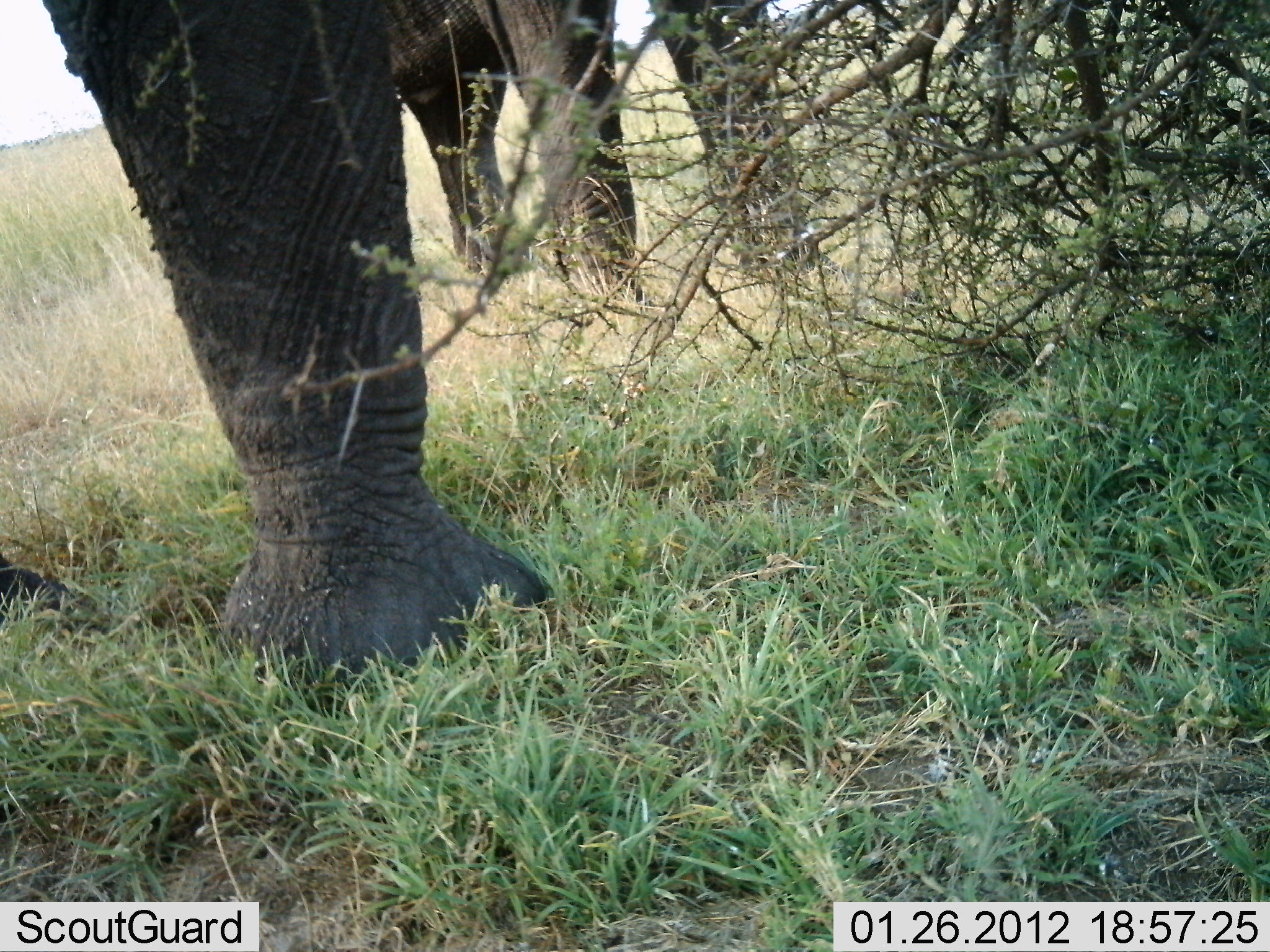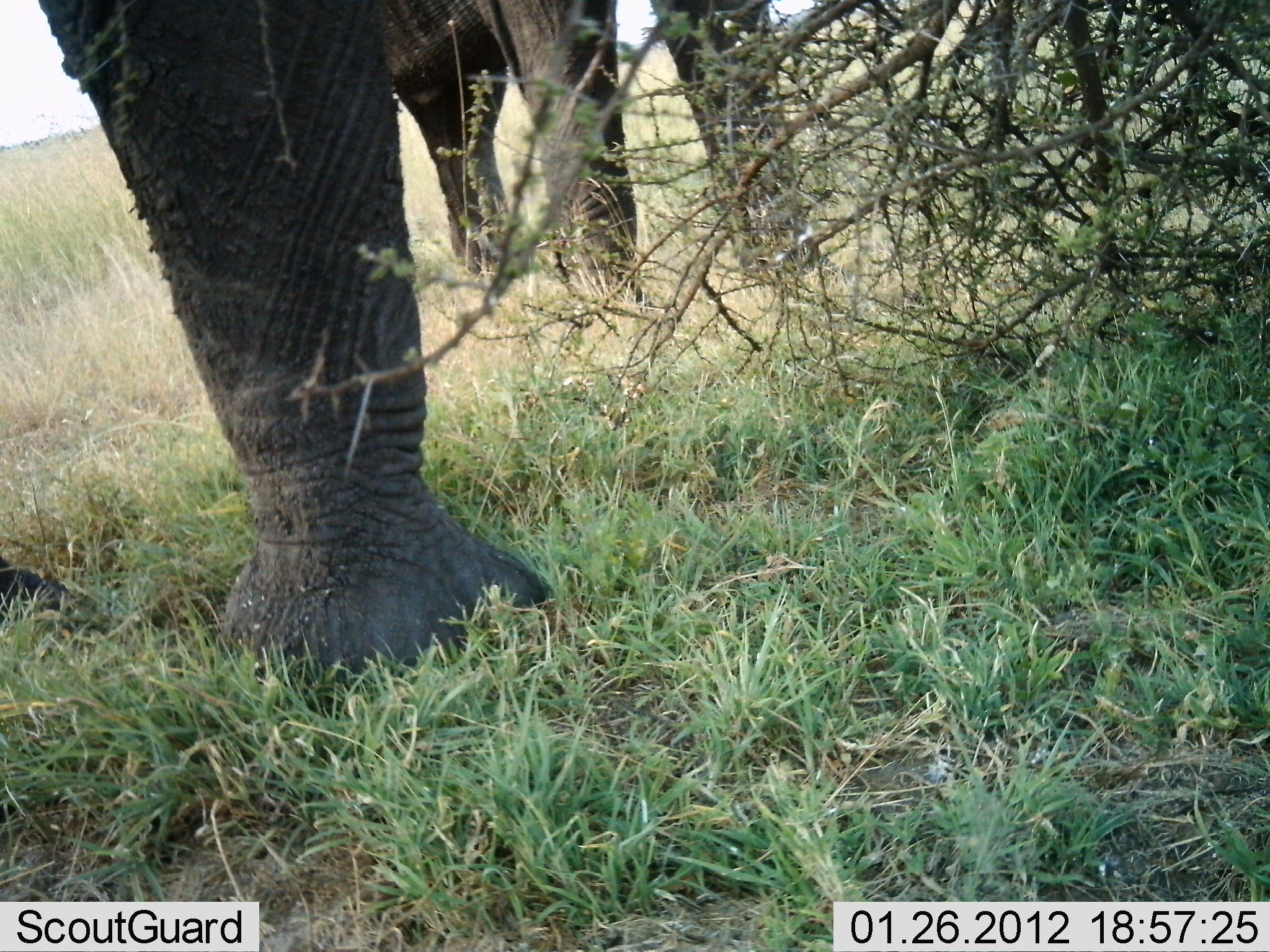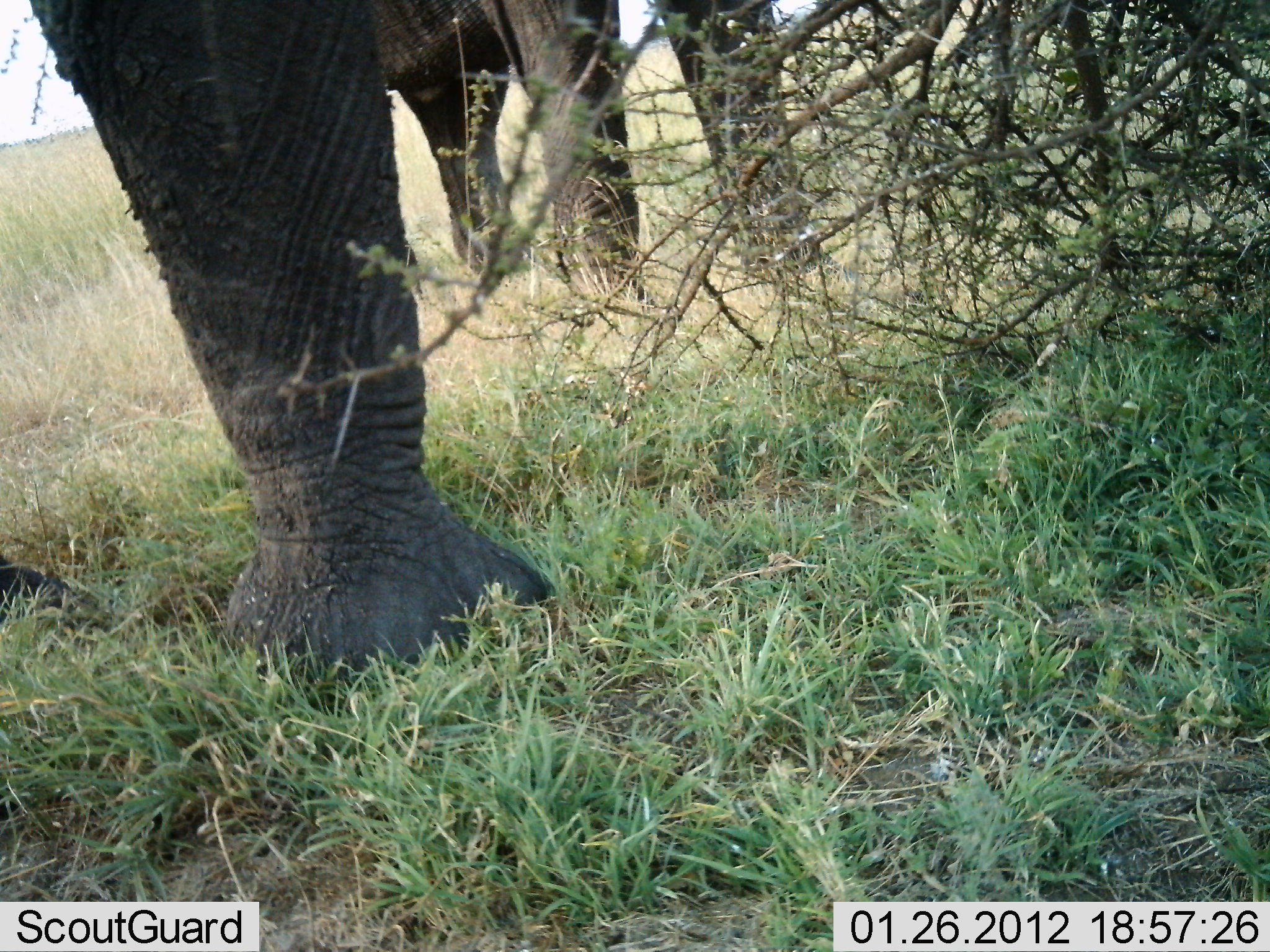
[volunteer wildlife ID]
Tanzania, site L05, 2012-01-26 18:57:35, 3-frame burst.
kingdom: Animalia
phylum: Chordata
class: Mammalia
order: Proboscidea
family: Elephantidae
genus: Loxodonta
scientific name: Loxodonta africana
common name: african bush elephant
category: elephant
Elephant (african bush elephant) (Loxodonta africana), count 2. Behavior (volunteer vote fractions): standing 88%, resting 0%, moving 4%, interacting 0%. Young present (vote fraction): 0%. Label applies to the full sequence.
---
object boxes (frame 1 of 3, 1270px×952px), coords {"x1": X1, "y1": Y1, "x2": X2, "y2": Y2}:
animal: {"x1": 0, "y1": 2, "x2": 557, "y2": 688}; {"x1": 385, "y1": 0, "x2": 854, "y2": 284}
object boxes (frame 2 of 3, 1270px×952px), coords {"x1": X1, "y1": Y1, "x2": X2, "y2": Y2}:
animal: {"x1": 2, "y1": 0, "x2": 553, "y2": 697}; {"x1": 386, "y1": 0, "x2": 842, "y2": 292}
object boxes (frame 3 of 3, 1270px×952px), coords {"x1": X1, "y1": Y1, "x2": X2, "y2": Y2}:
animal: {"x1": 0, "y1": 2, "x2": 558, "y2": 683}; {"x1": 370, "y1": 0, "x2": 829, "y2": 303}